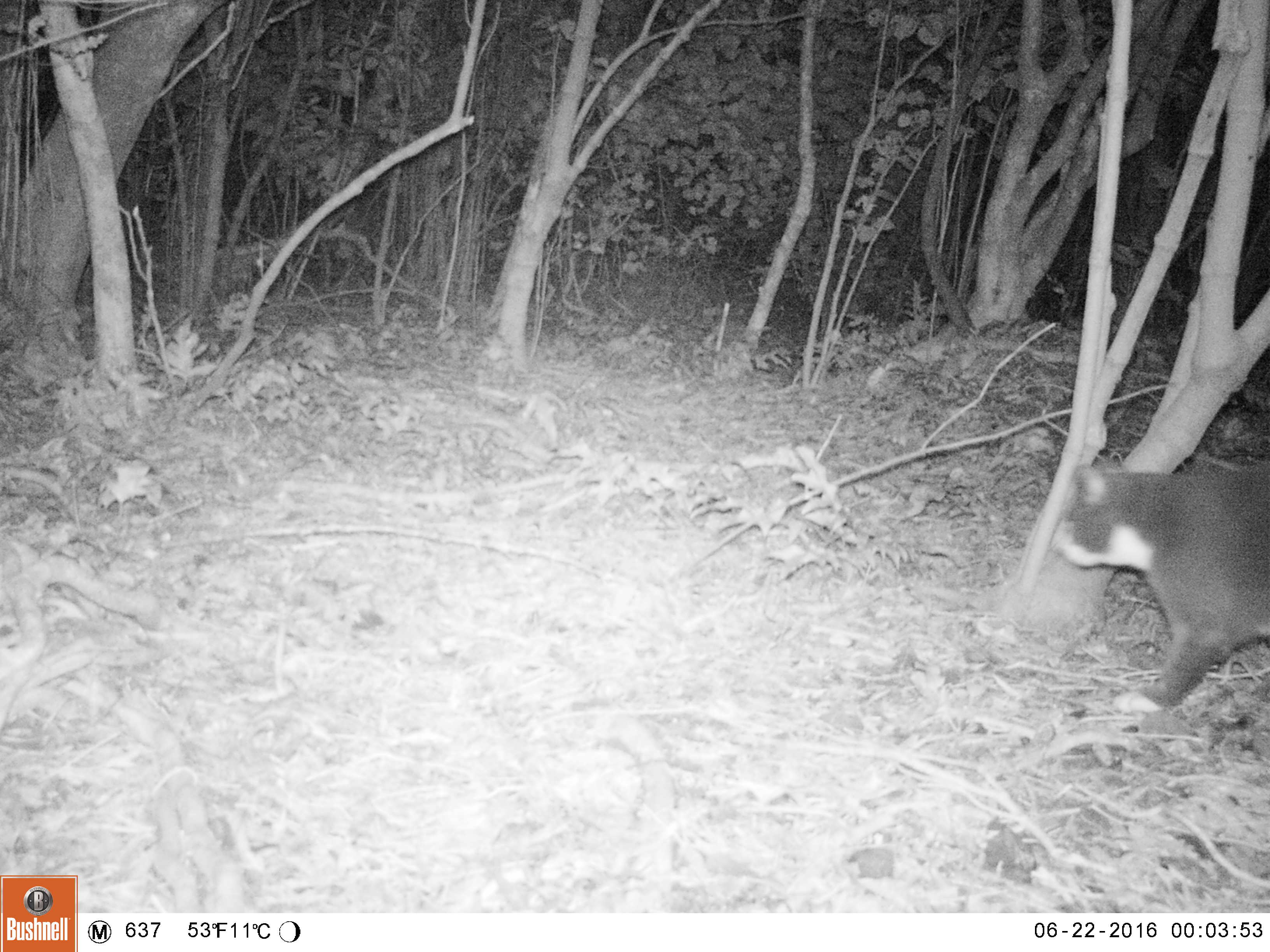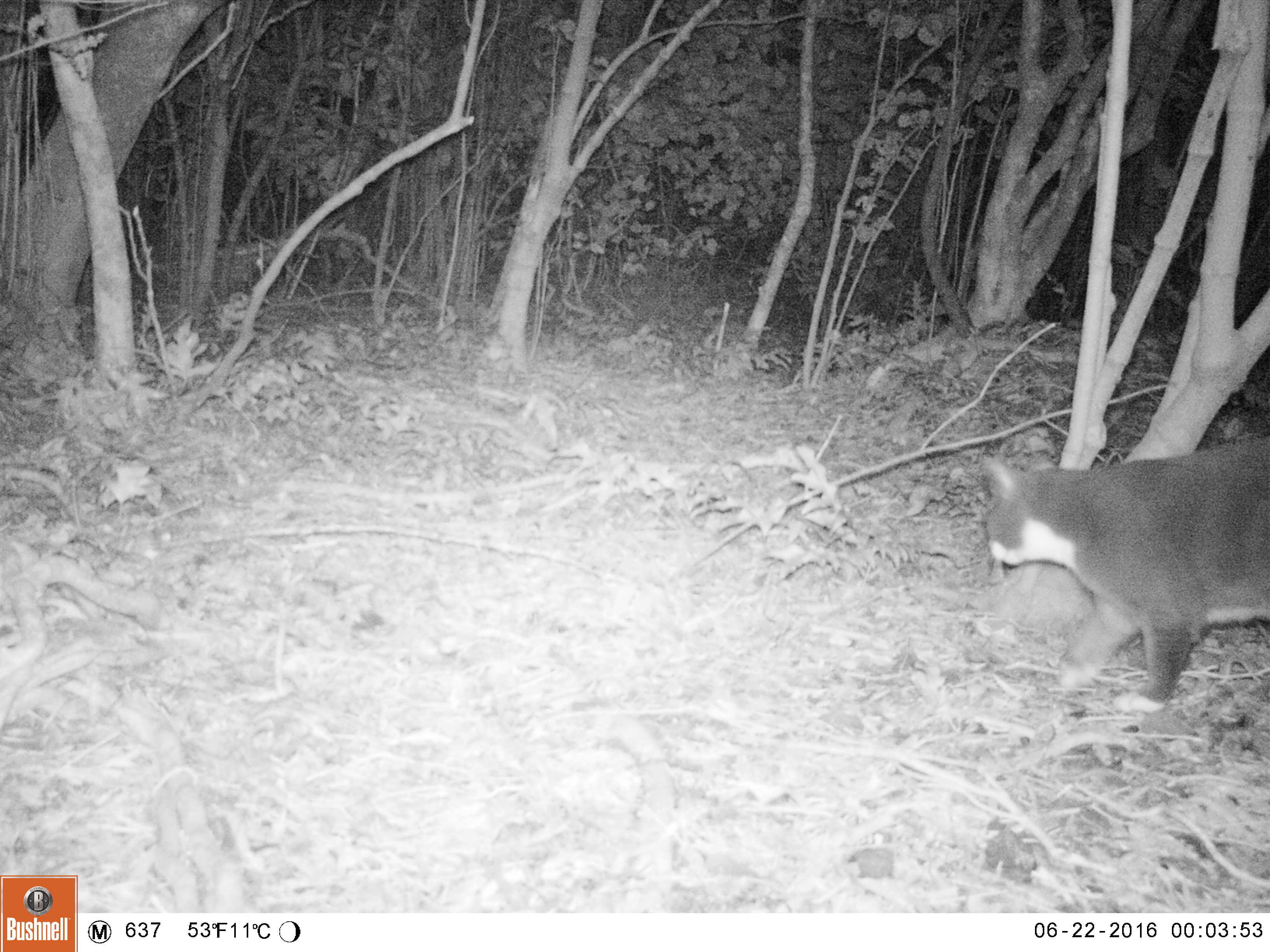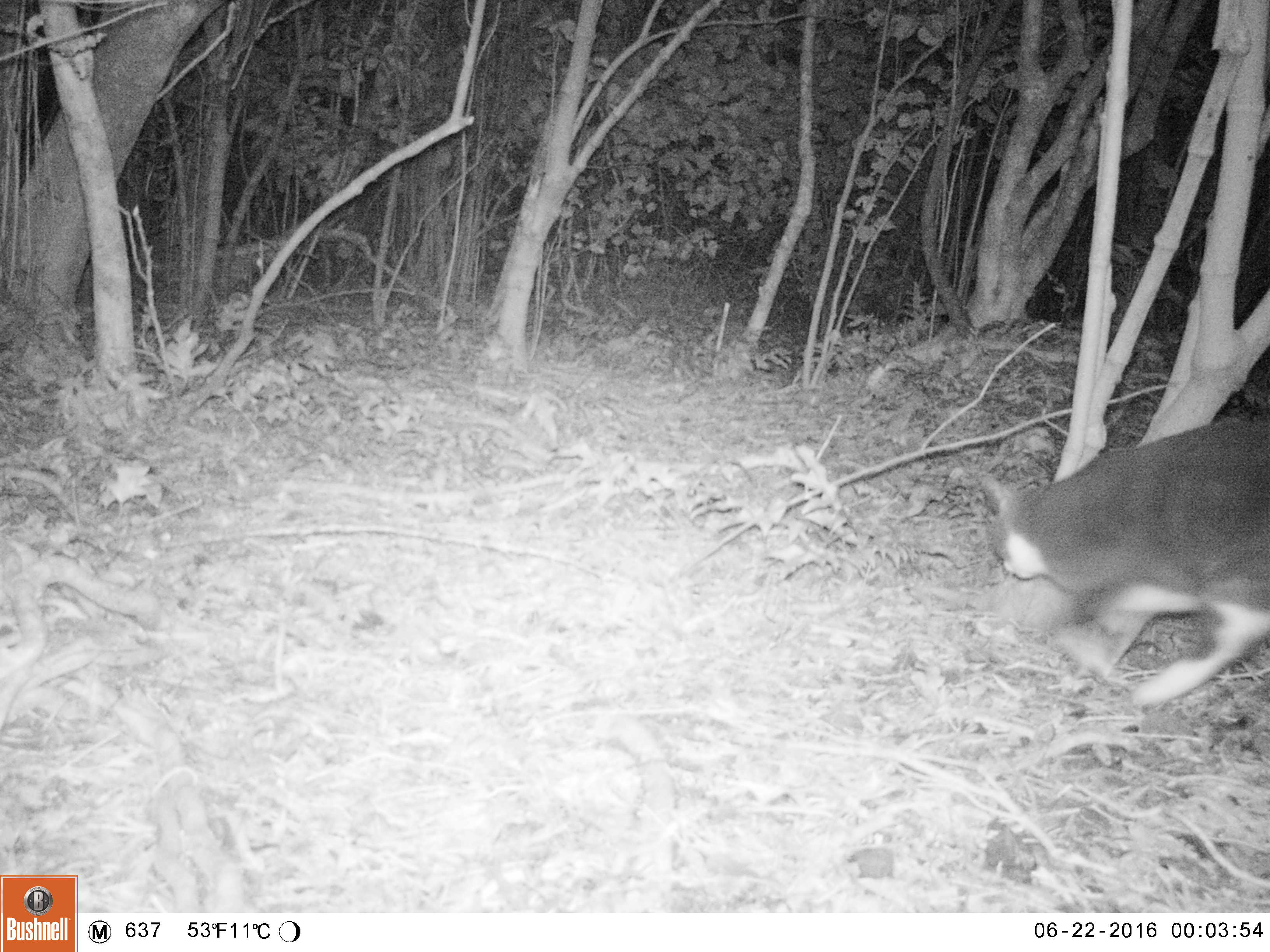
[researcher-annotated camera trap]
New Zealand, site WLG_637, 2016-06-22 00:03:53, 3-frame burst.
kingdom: Animalia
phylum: Chordata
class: Mammalia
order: Carnivora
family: Felidae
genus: Felis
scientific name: Felis catus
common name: domestic cat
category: cat